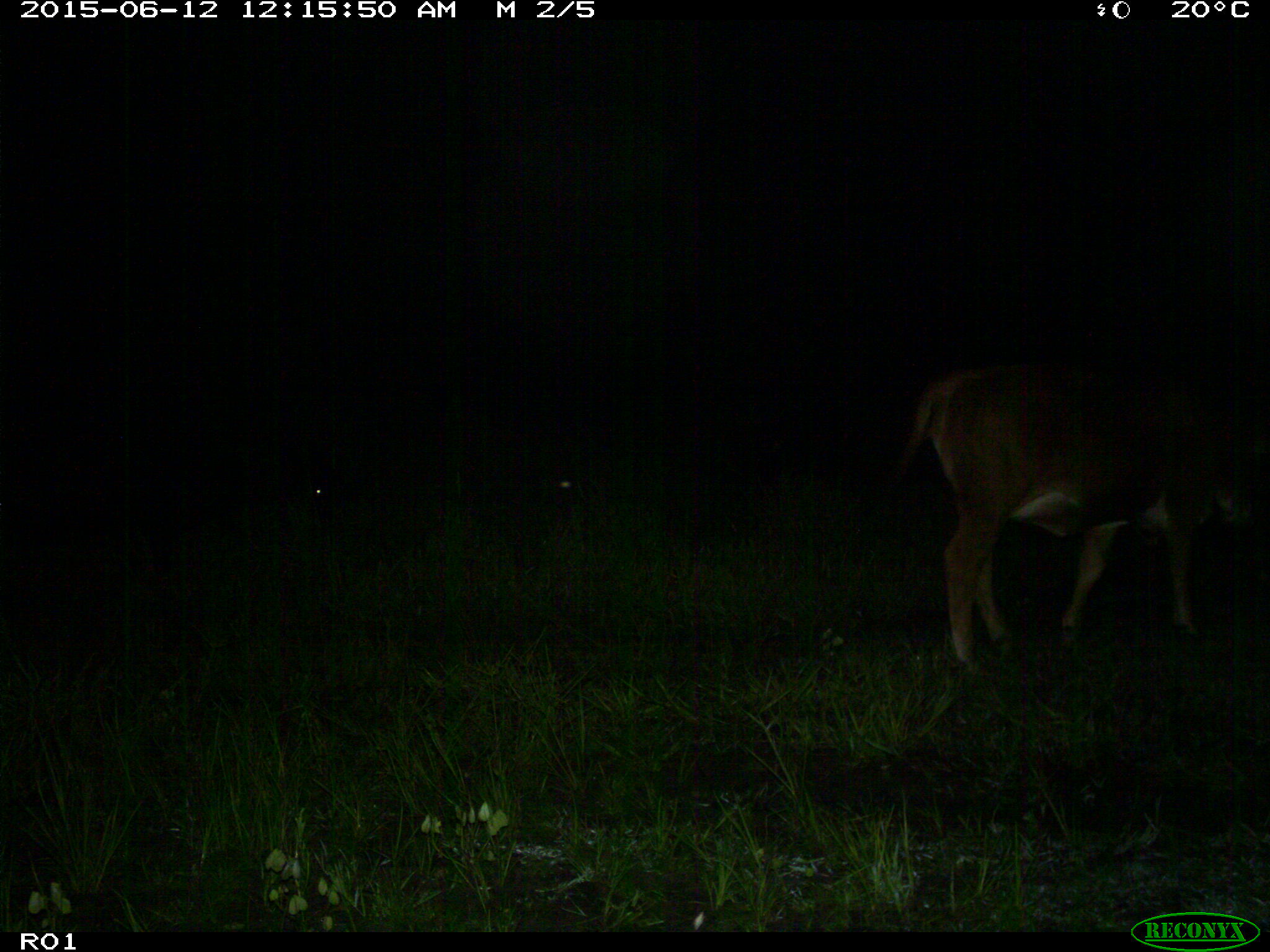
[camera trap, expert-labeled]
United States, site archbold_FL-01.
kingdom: Animalia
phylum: Chordata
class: Mammalia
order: Artiodactyla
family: Bovidae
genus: Bos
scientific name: Bos taurus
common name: domestic cow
Bos taurus (domestic cow).